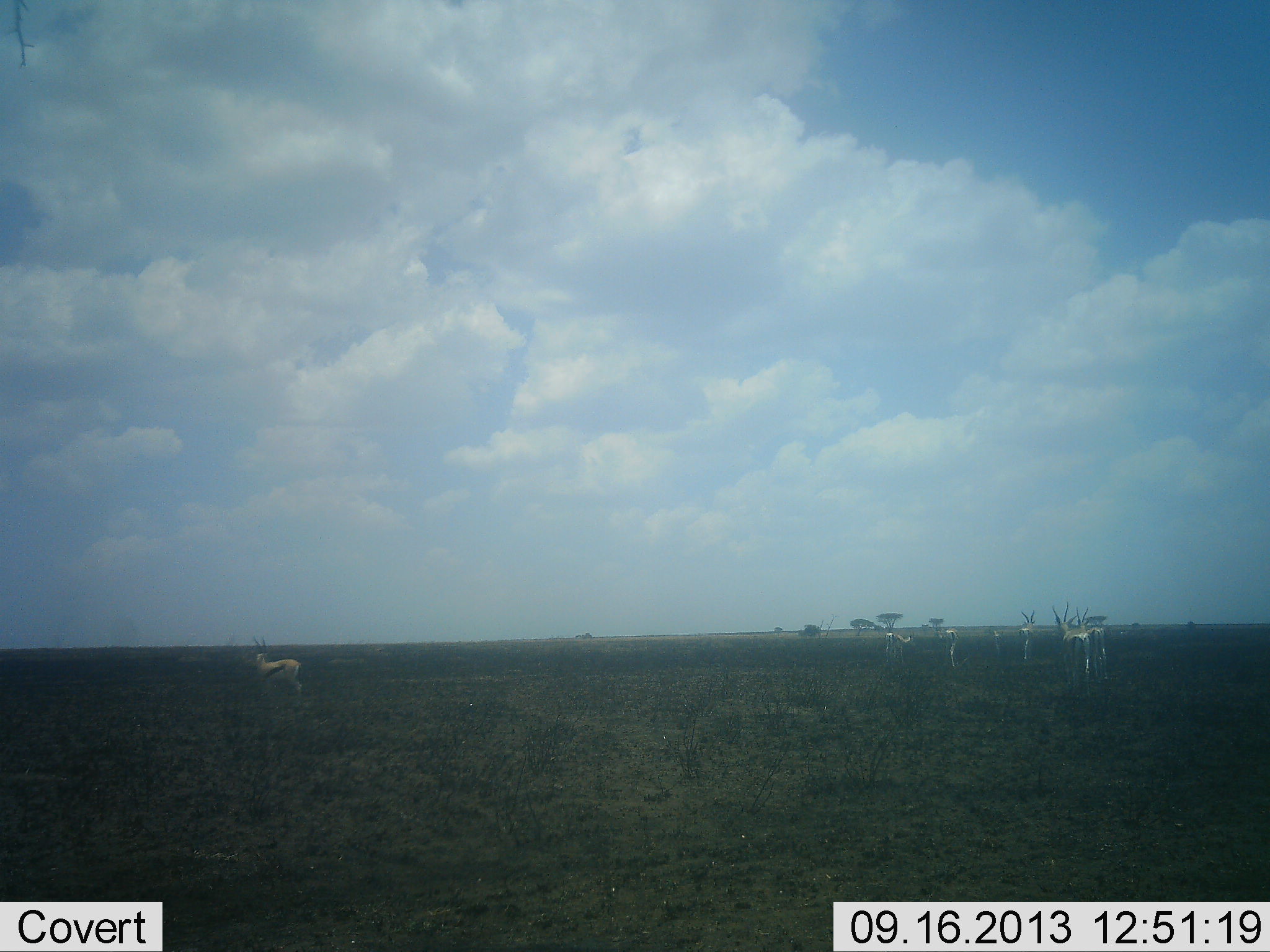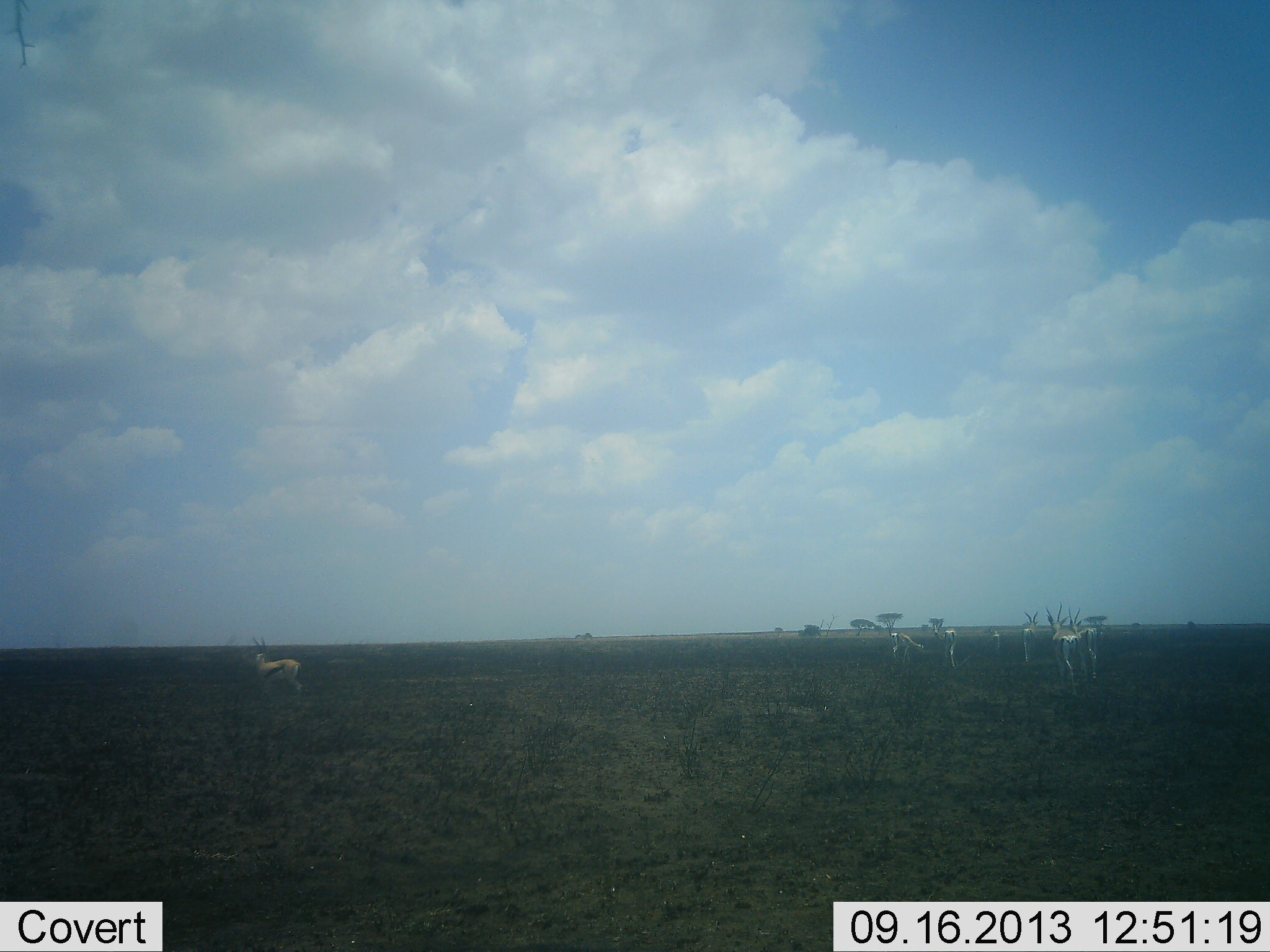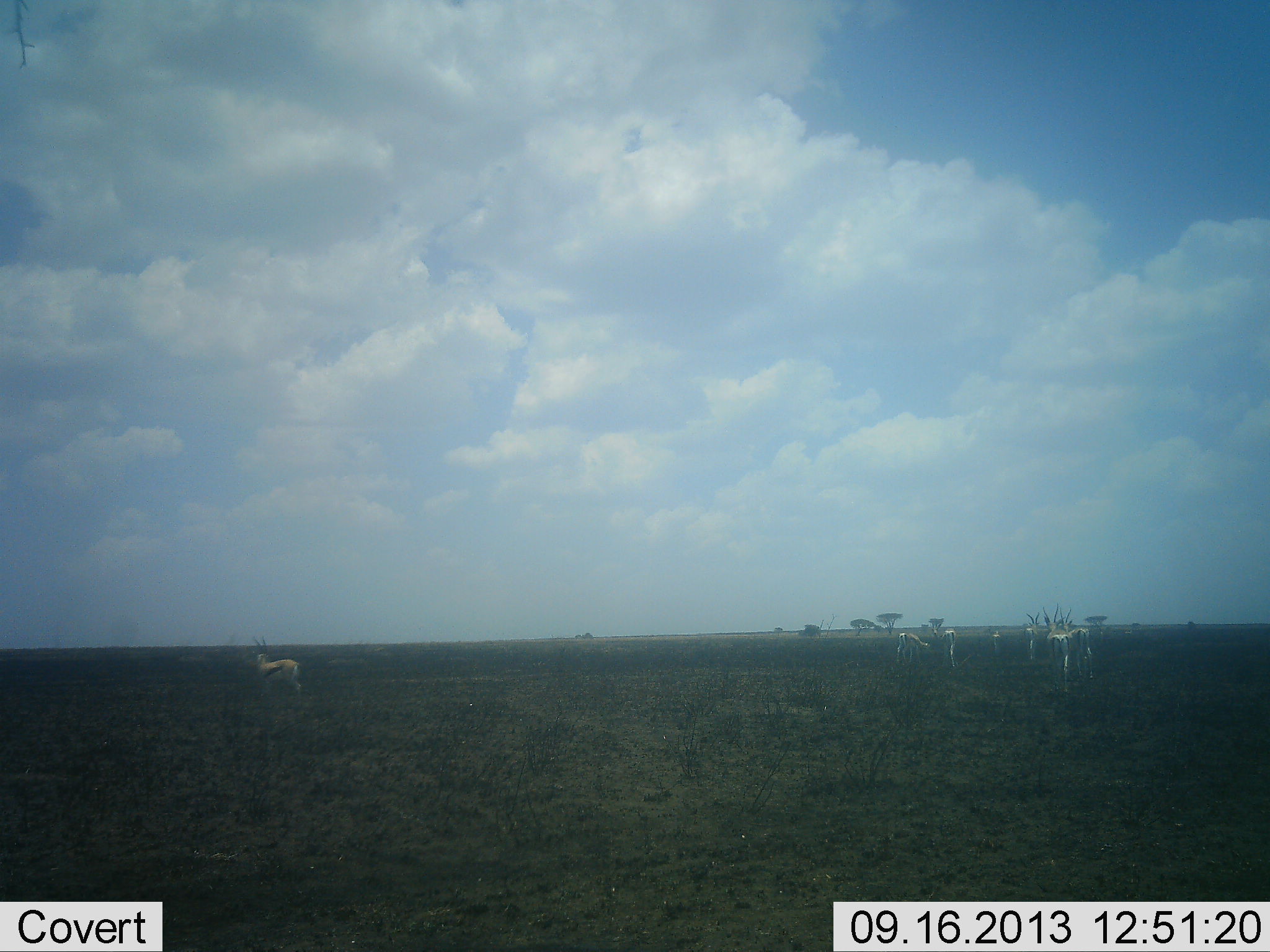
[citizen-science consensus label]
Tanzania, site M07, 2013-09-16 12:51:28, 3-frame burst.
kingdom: Animalia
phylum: Chordata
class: Mammalia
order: Artiodactyla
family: Bovidae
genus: Eudorcas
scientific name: Eudorcas thomsonii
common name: thomson's gazelle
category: gazellethomsons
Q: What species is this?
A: Gazellethomsons (thomson's gazelle) (Eudorcas thomsonii).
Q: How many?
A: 7.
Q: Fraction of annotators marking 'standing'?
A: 90%.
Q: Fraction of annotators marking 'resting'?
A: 0%.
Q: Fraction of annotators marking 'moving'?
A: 48%.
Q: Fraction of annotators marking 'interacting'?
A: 0%.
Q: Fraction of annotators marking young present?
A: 0%.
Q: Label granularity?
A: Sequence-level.